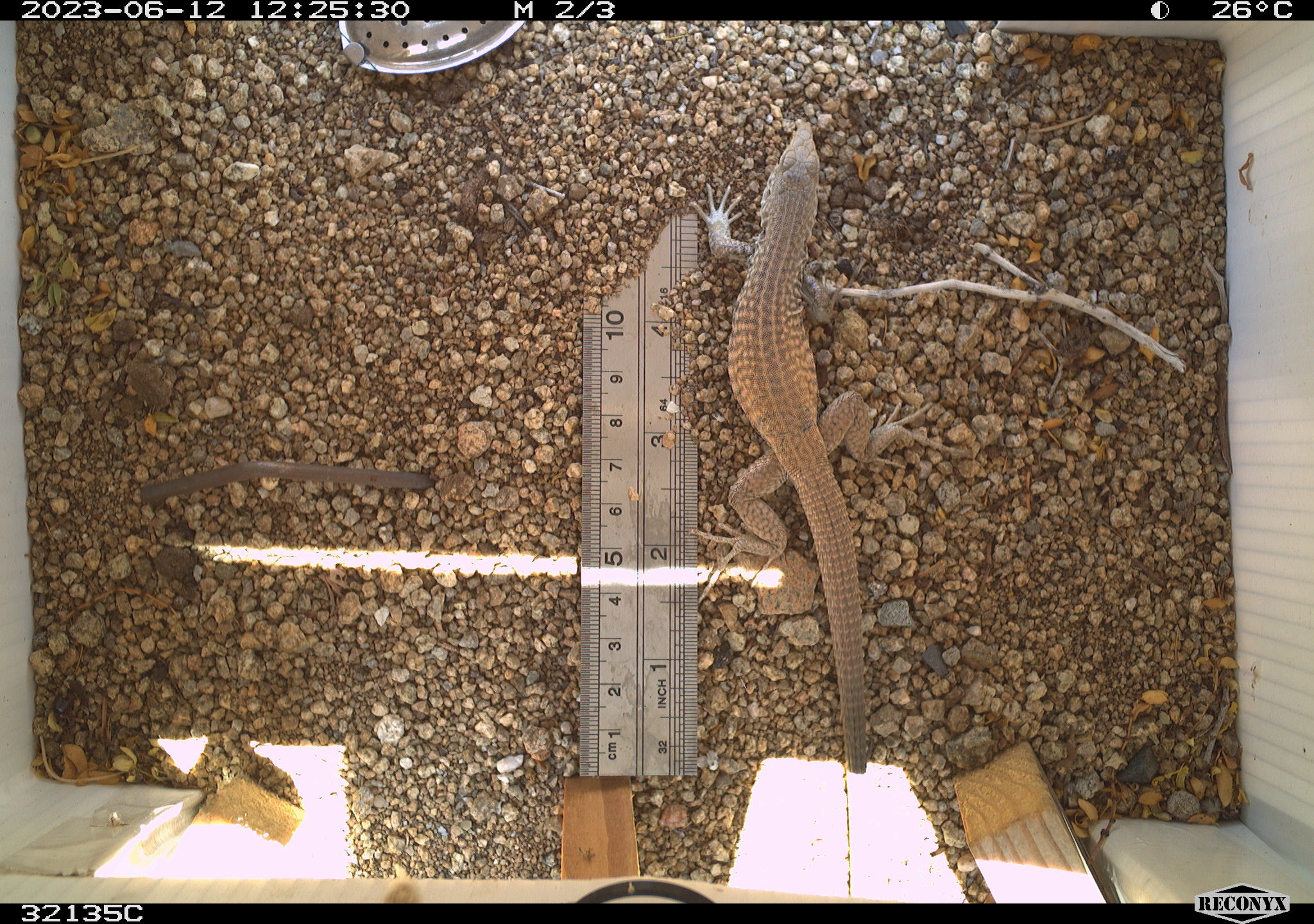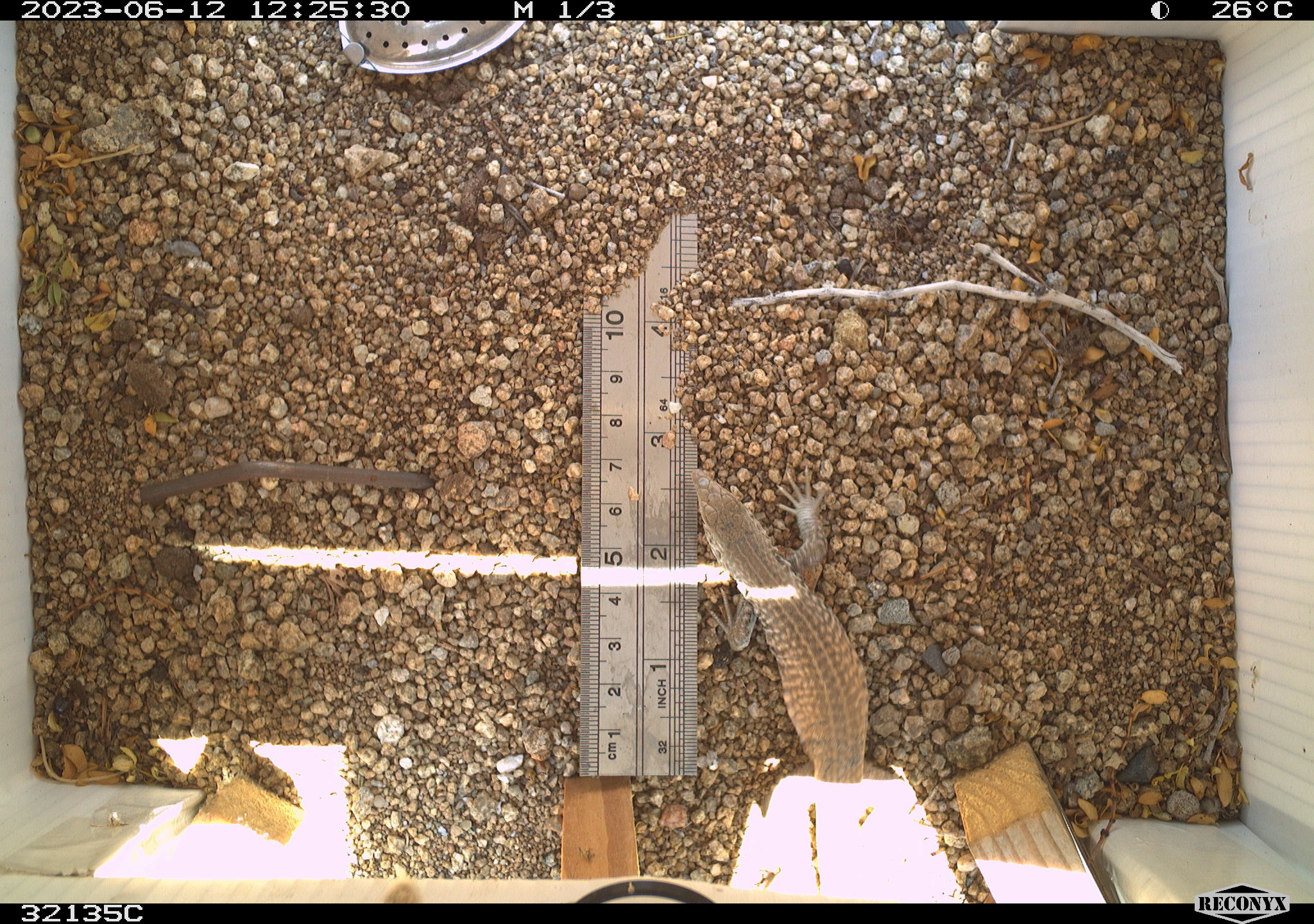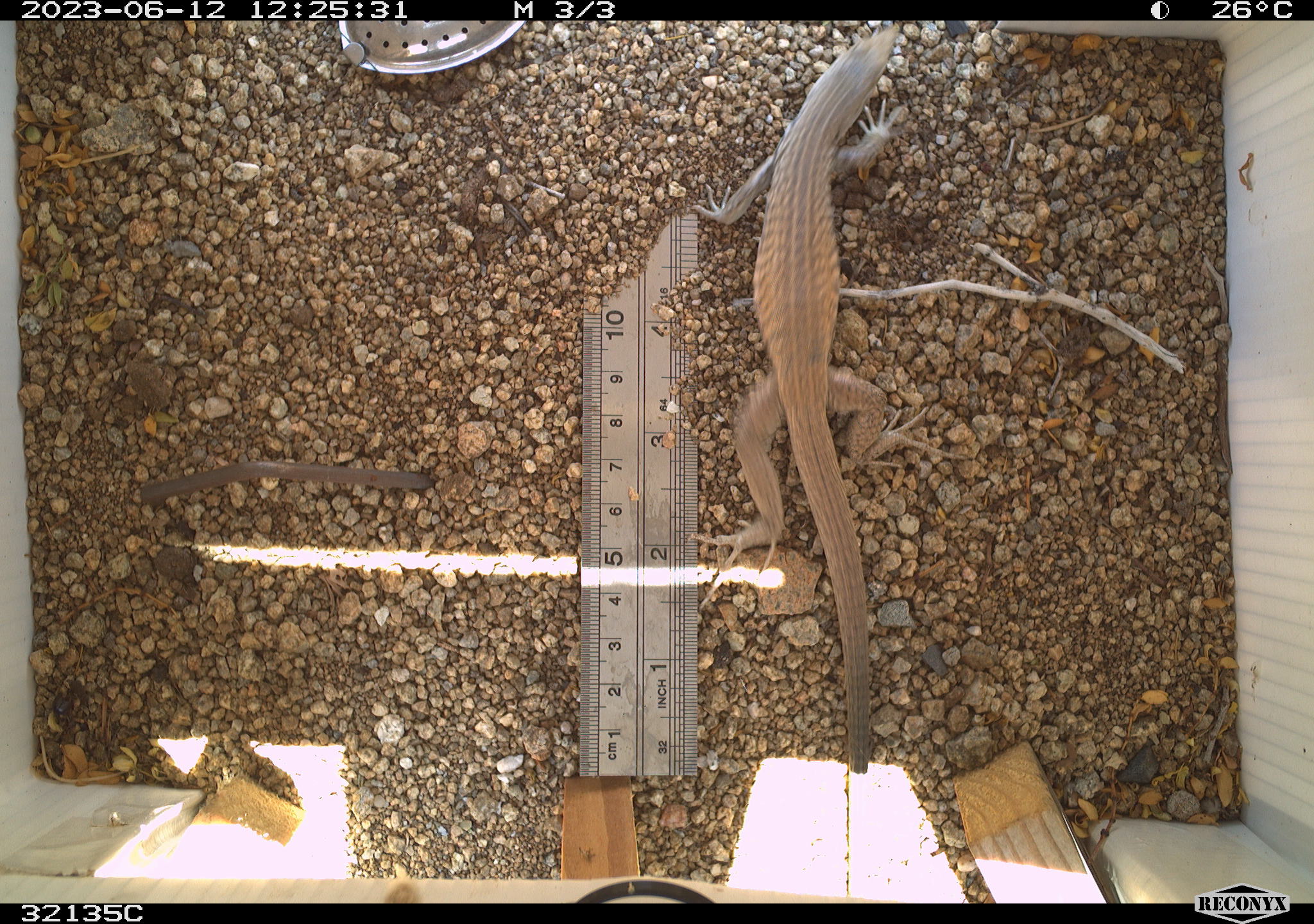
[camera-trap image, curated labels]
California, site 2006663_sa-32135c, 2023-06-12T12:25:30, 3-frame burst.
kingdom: Animalia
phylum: Chordata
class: Mammalia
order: Rodentia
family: Sciuridae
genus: Ammospermophilus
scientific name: Ammospermophilus leucurus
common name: white-tailed antelope squirrel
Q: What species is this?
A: White-tailed antelope squirrel (Ammospermophilus leucurus).